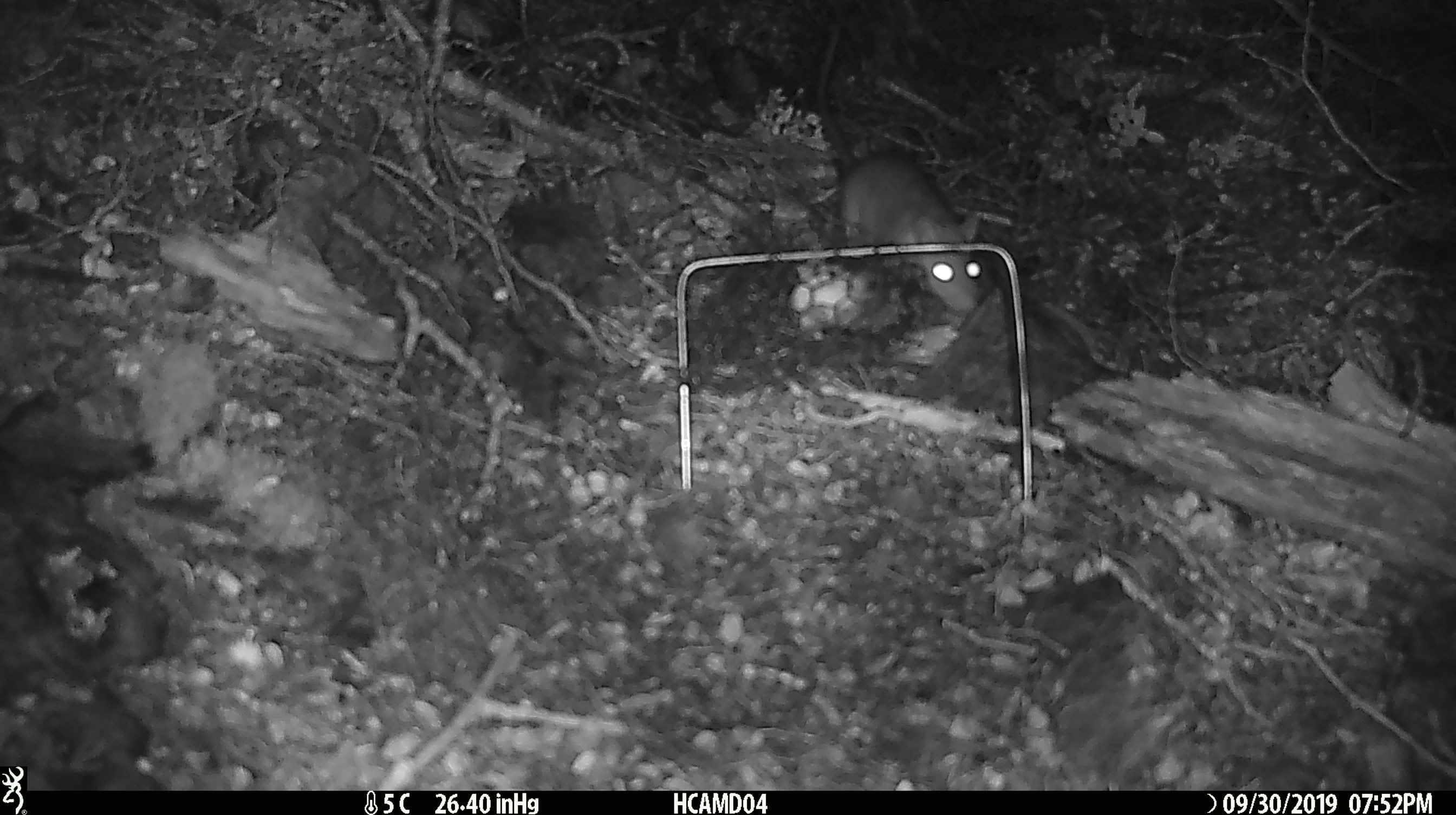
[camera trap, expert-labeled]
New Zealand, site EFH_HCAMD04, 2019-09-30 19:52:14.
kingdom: Animalia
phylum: Chordata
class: Mammalia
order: Rodentia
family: Muridae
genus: Rattus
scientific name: Rattus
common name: rat